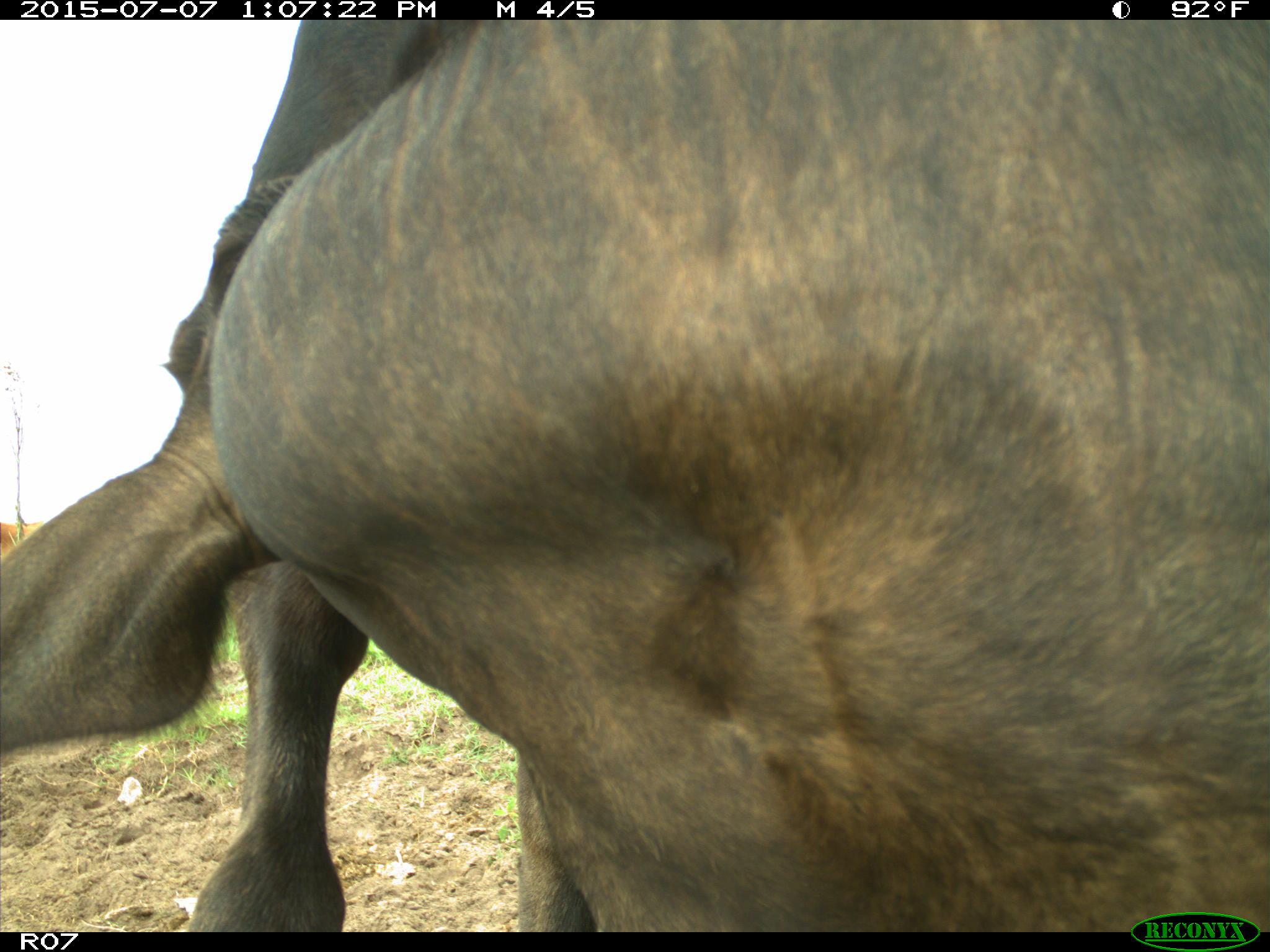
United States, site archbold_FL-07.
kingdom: Animalia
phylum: Chordata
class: Mammalia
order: Artiodactyla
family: Bovidae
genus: Bos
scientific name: Bos taurus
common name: domestic cow